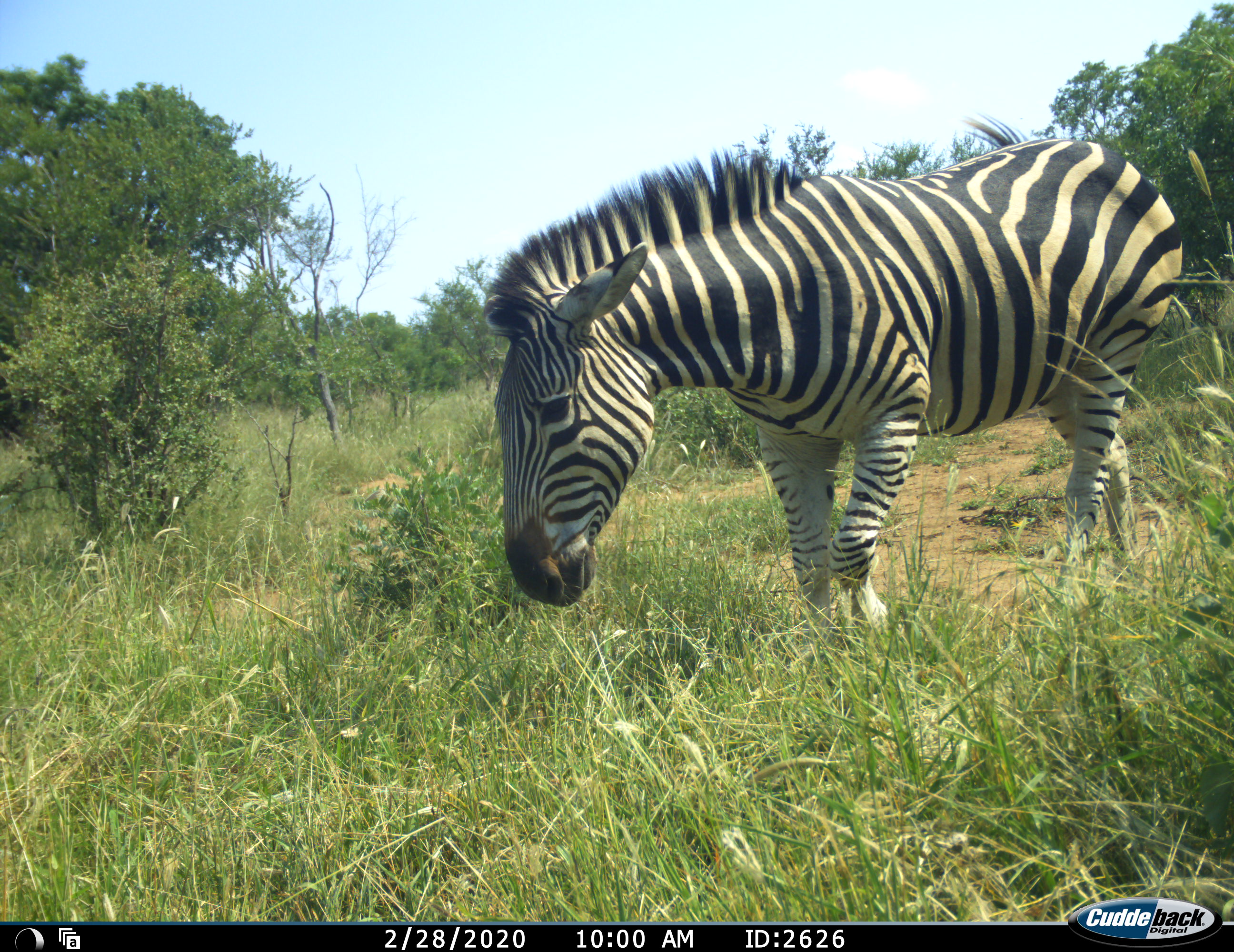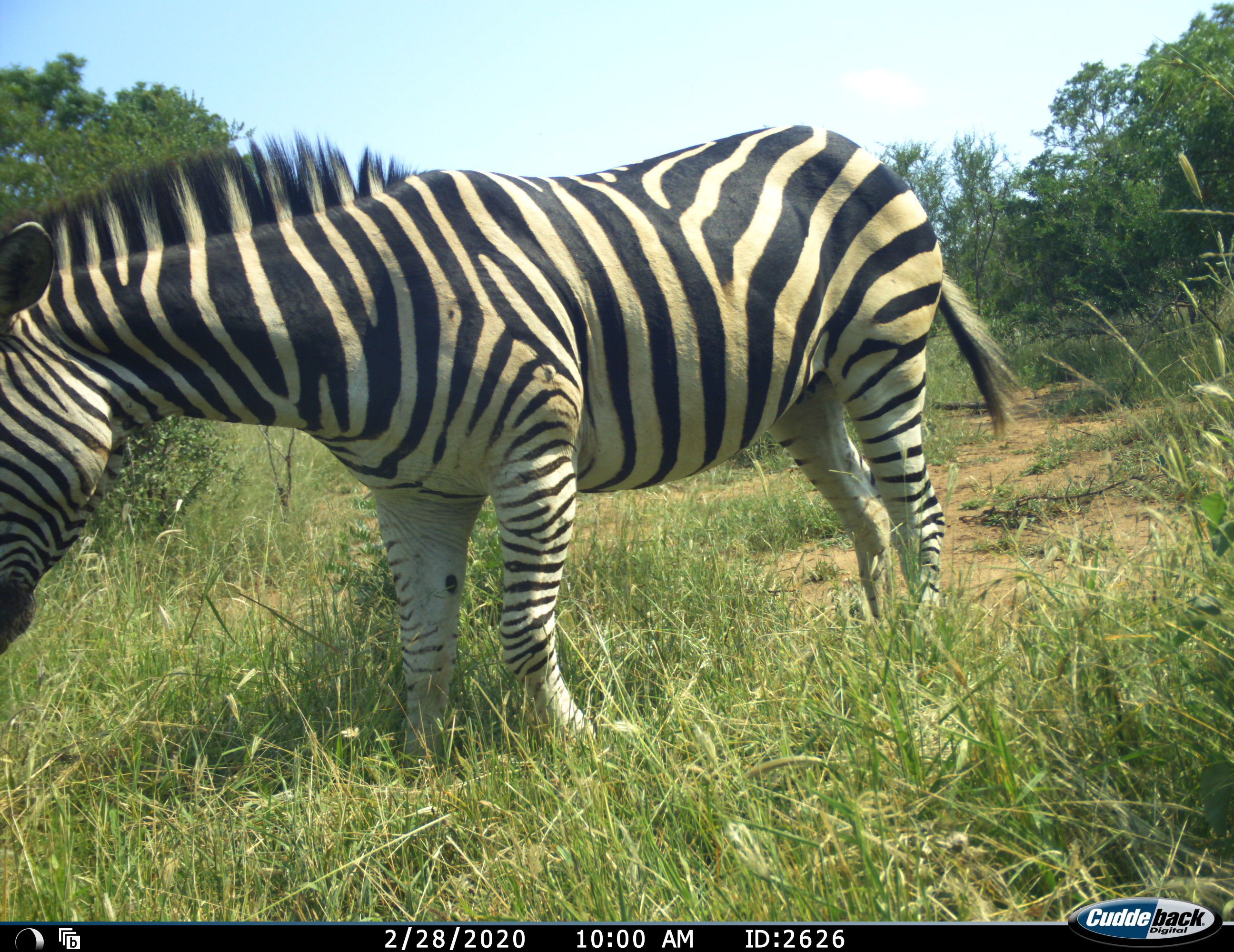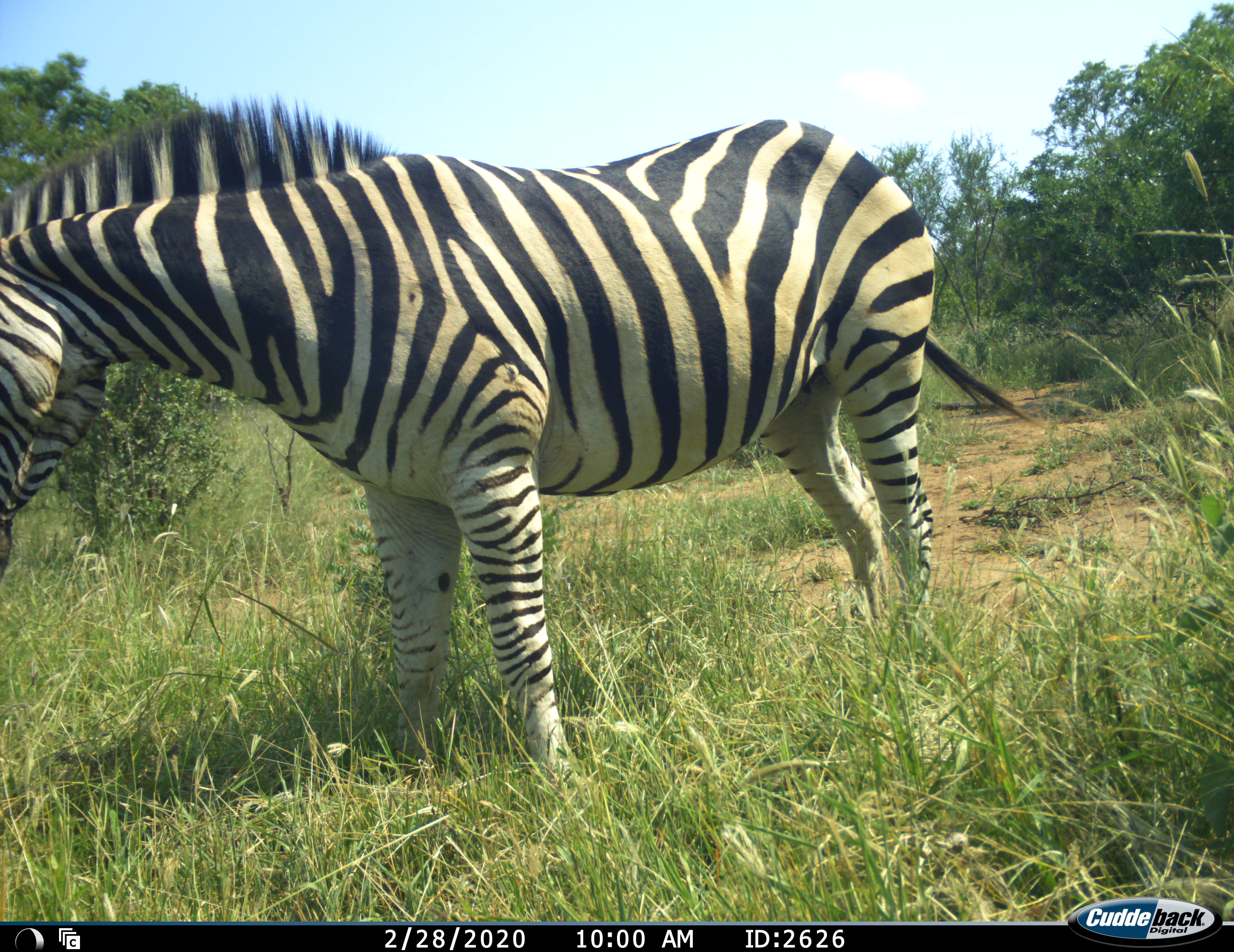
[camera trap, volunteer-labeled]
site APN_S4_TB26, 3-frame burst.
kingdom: Animalia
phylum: Chordata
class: Mammalia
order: Perissodactyla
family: Equidae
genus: Equus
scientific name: Equus quagga burchellii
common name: burchell's zebra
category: zebraburchells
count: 1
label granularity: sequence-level